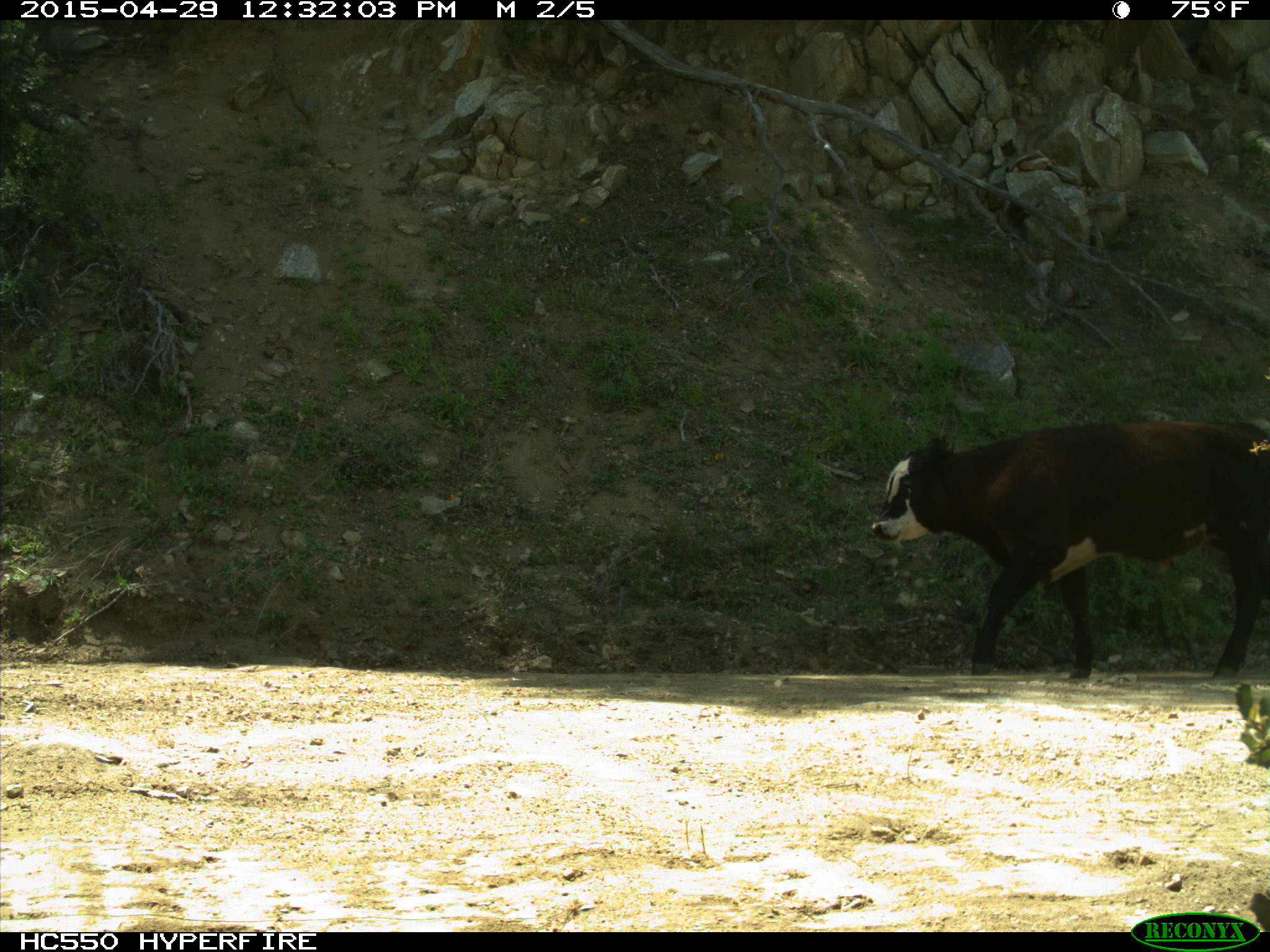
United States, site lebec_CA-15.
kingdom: Animalia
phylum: Chordata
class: Mammalia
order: Artiodactyla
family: Bovidae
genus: Bos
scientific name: Bos taurus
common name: domestic cow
Bos taurus (domestic cow).